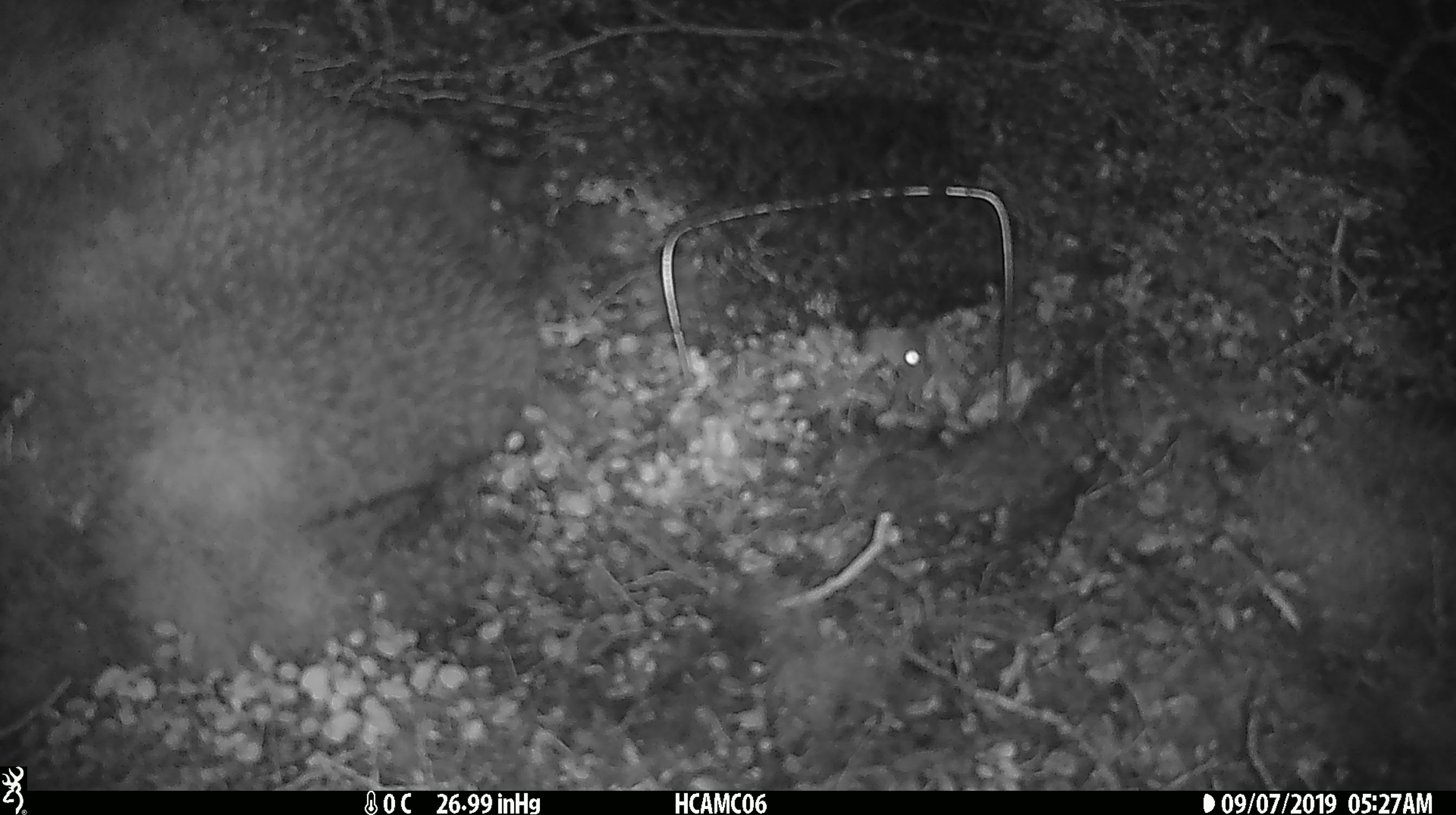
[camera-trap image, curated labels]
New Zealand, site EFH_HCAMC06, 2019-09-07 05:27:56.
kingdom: Animalia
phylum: Chordata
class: Mammalia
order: Rodentia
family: Muridae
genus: Mus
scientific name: Mus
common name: mouse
Mouse (Mus).